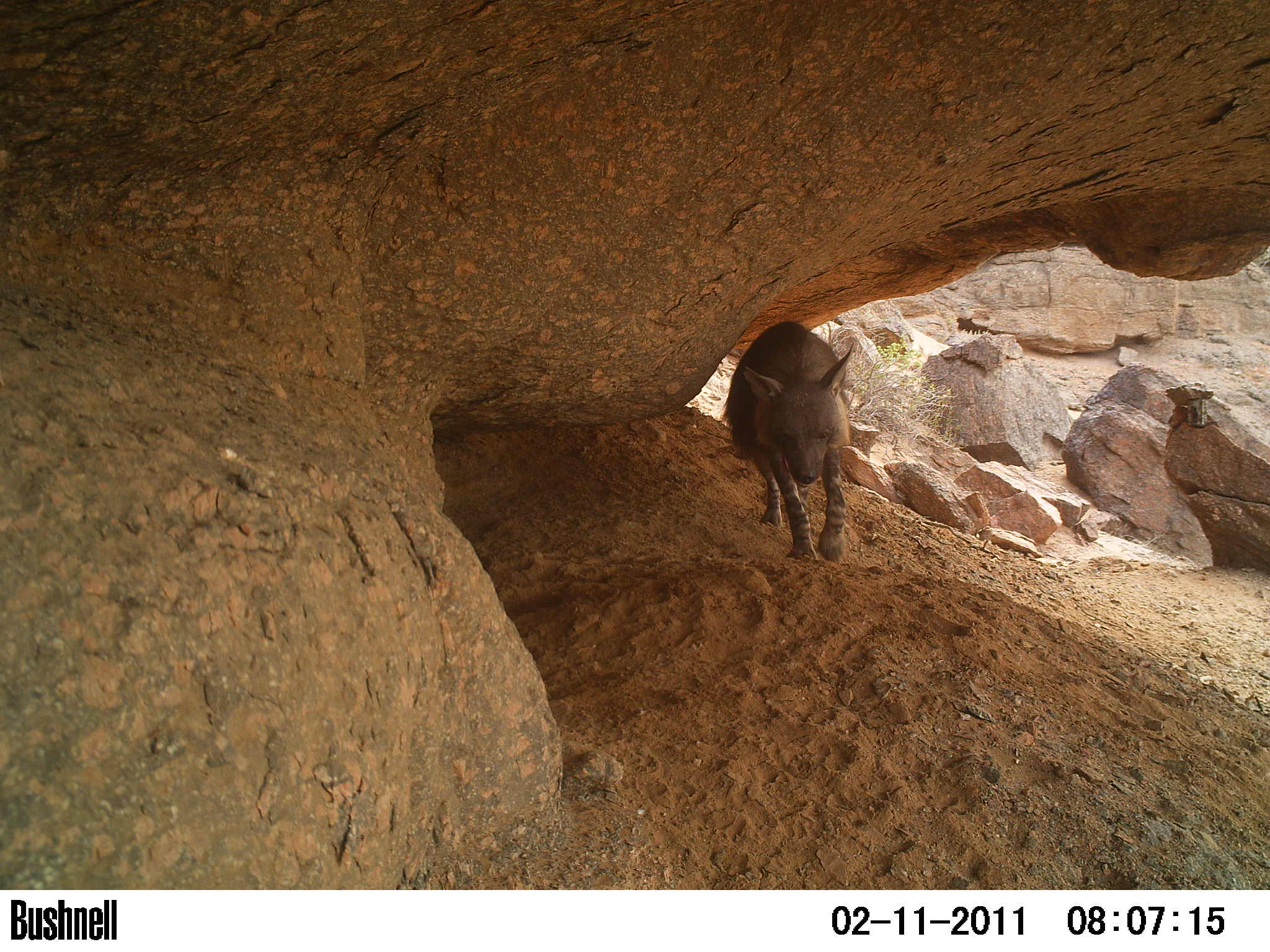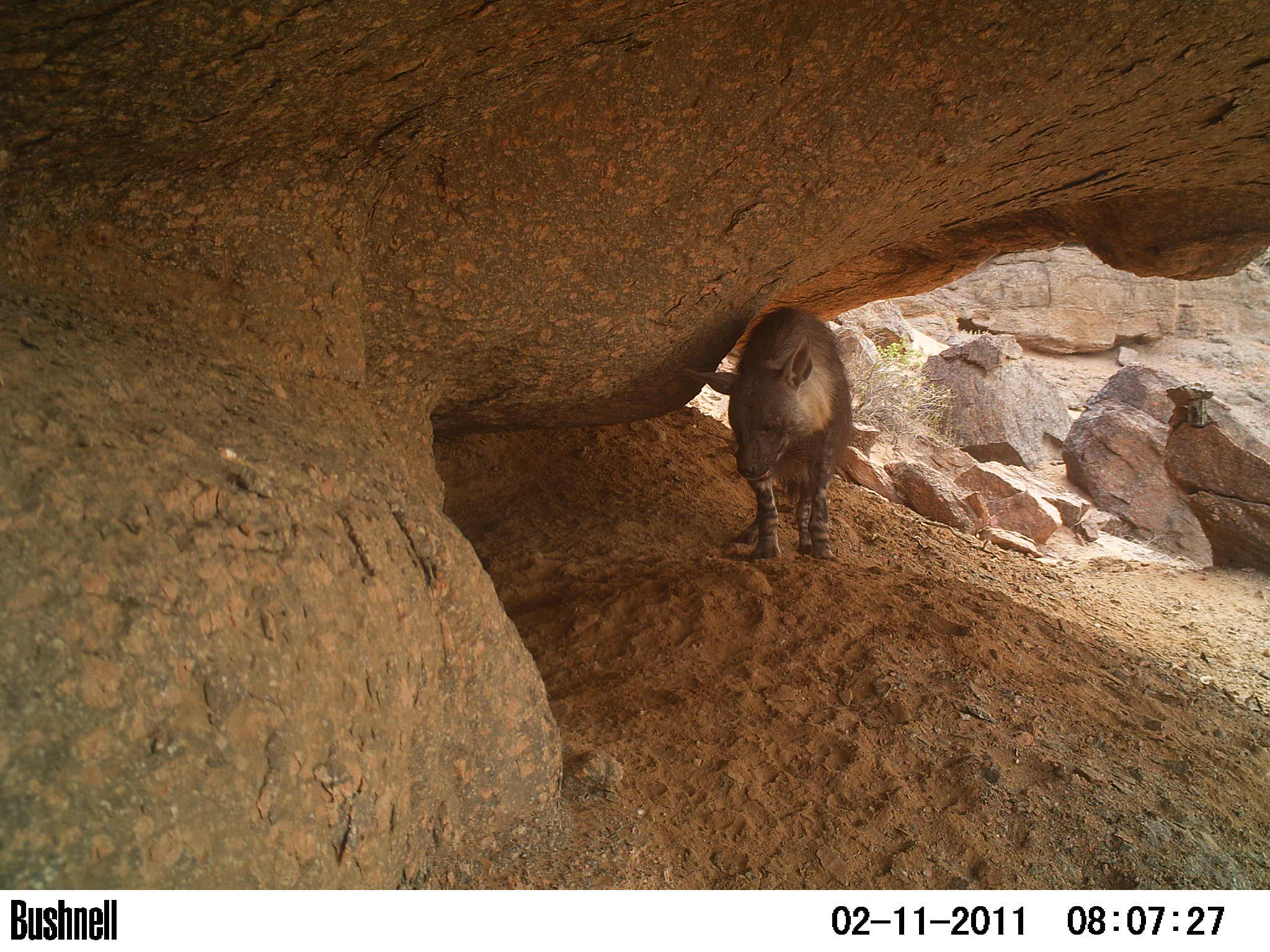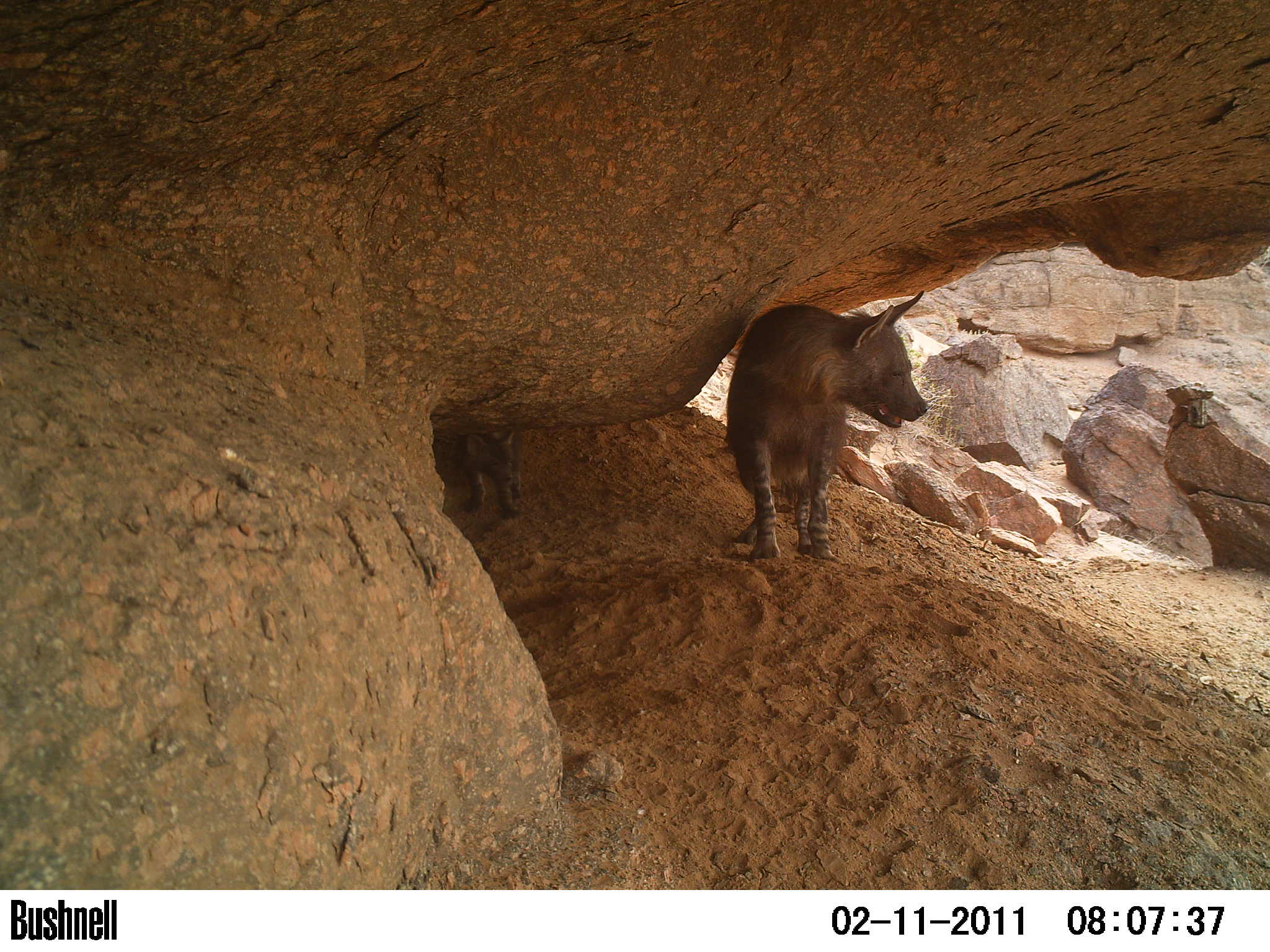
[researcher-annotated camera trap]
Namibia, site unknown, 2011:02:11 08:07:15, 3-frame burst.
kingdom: Animalia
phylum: Chordata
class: Mammalia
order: Carnivora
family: Hyaenidae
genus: Parahyaena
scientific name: Parahyaena brunnea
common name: brown hyena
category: hyaena brunnea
Hyaena brunnea (brown hyena) (Parahyaena brunnea).